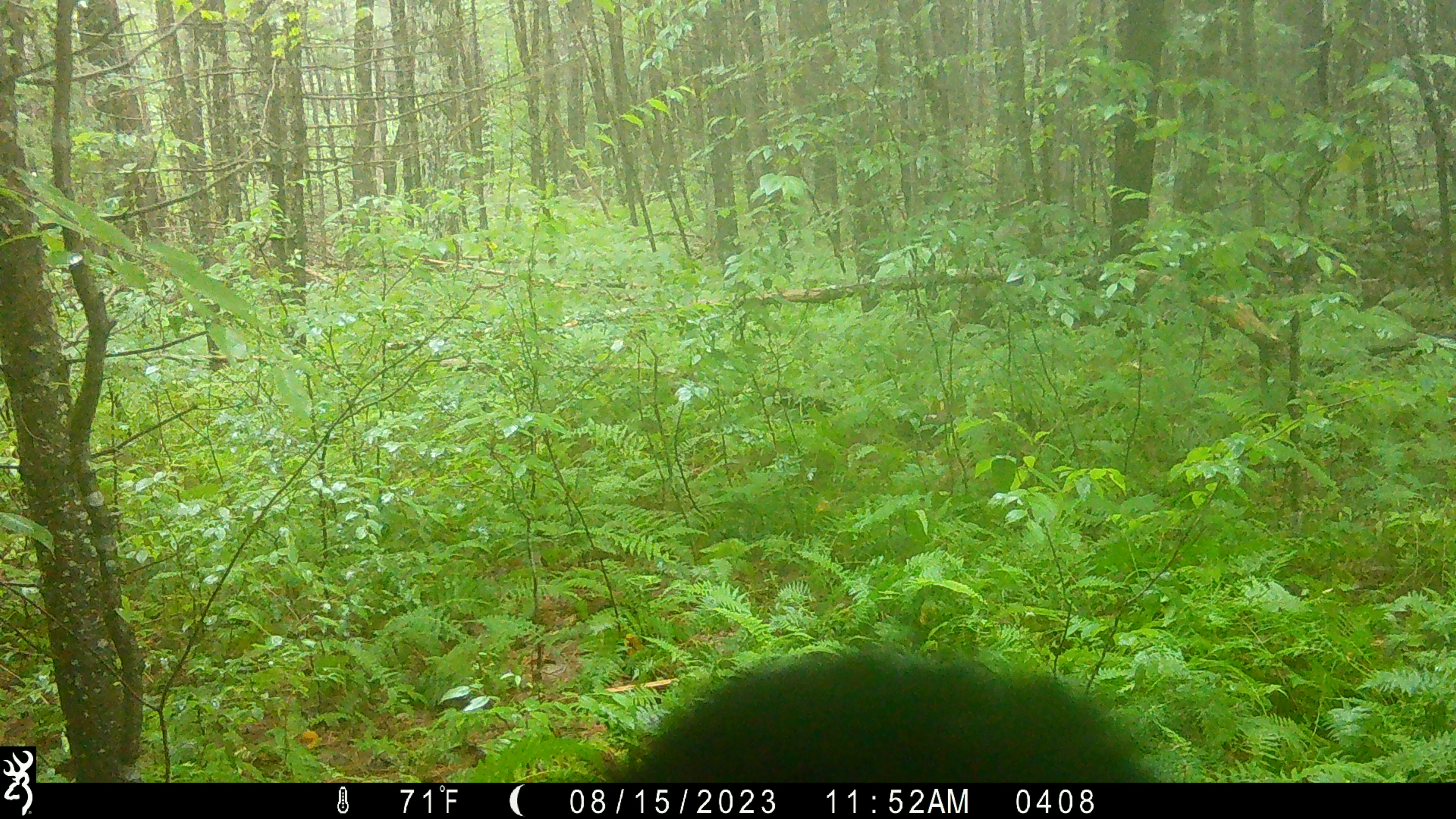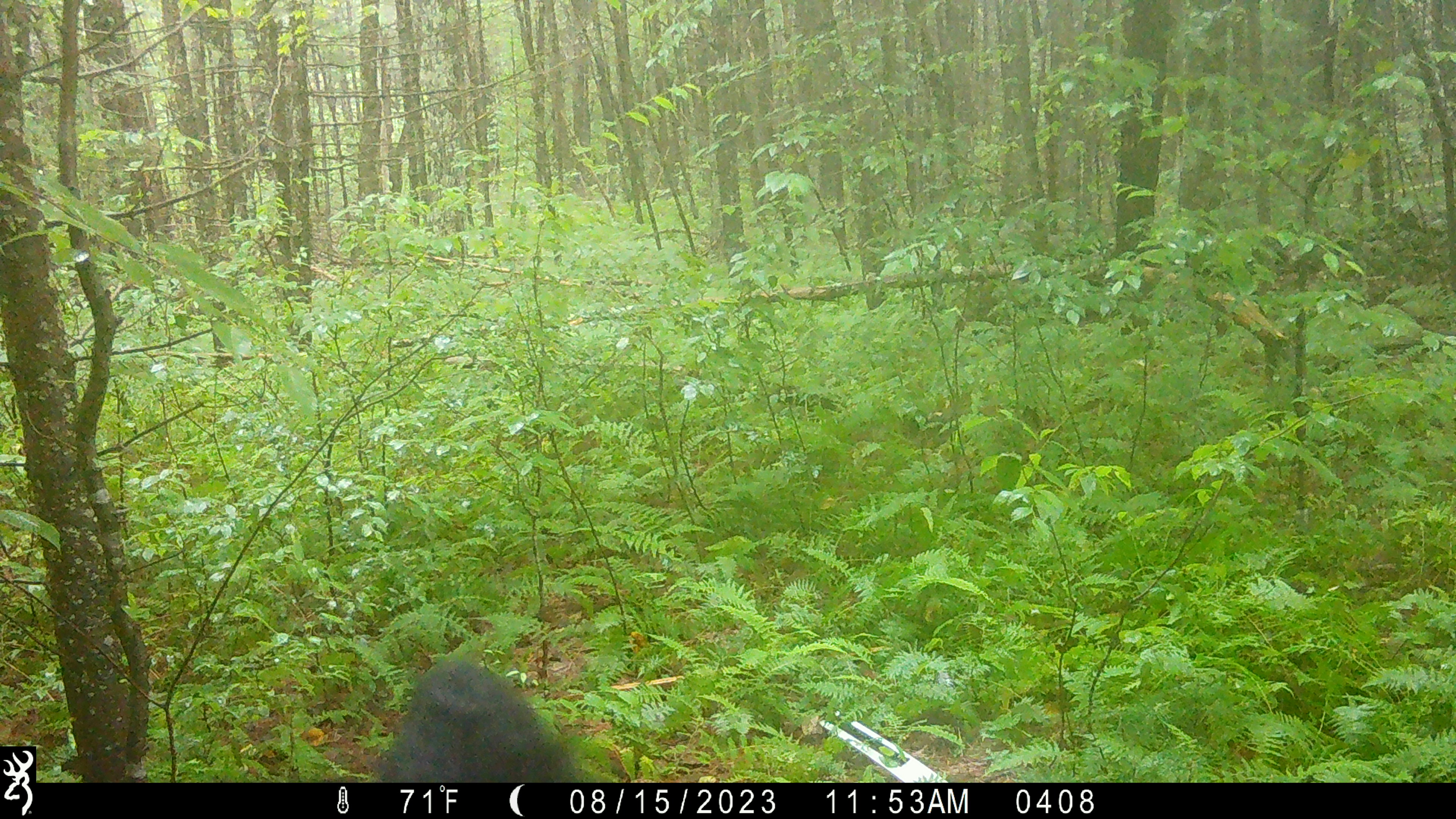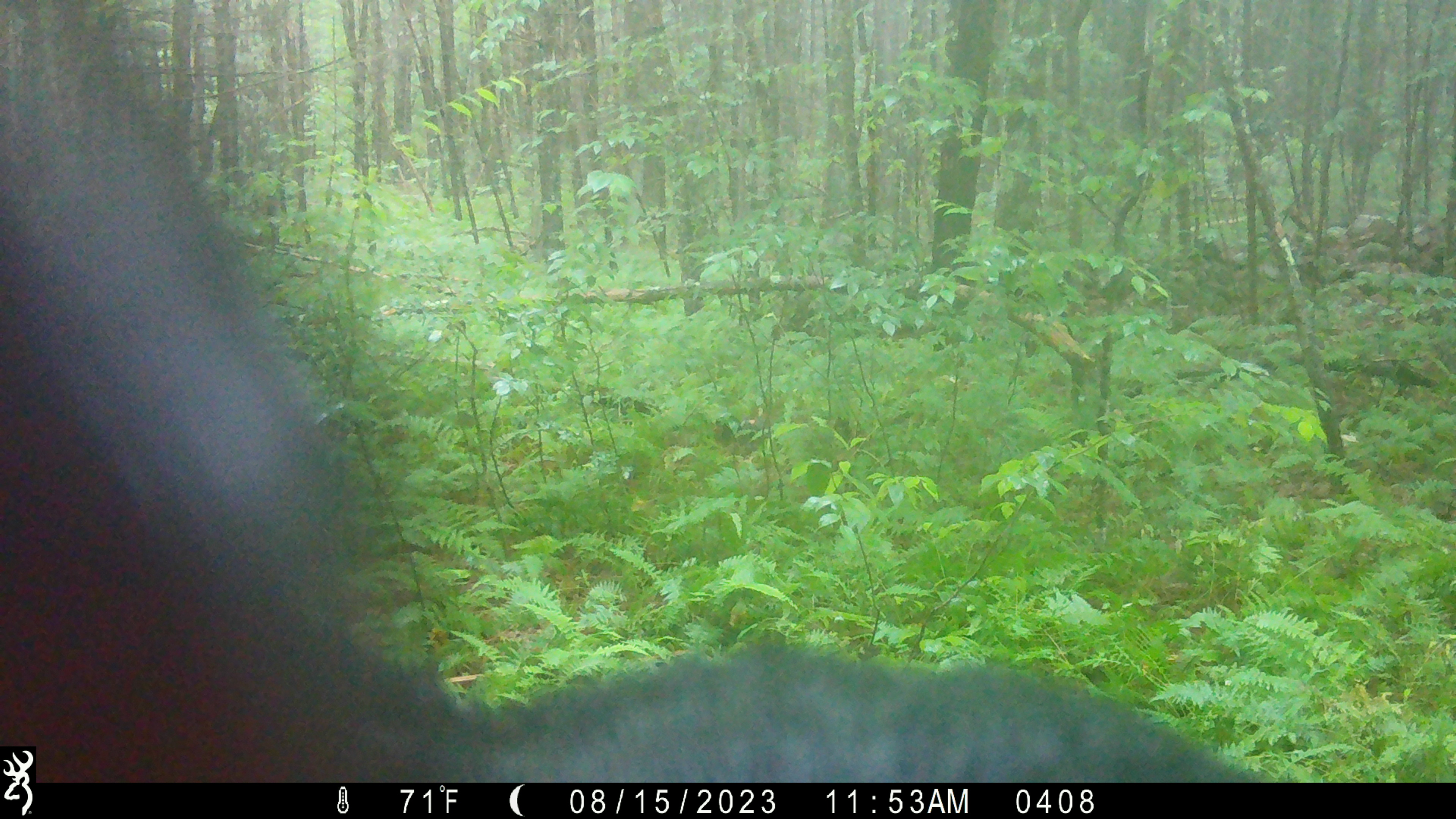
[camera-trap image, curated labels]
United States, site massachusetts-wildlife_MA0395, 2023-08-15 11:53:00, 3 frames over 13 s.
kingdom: Animalia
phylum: Chordata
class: Mammalia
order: Carnivora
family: Ursidae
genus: Ursus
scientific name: Ursus americanus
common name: black bear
Black bear (Ursus americanus).